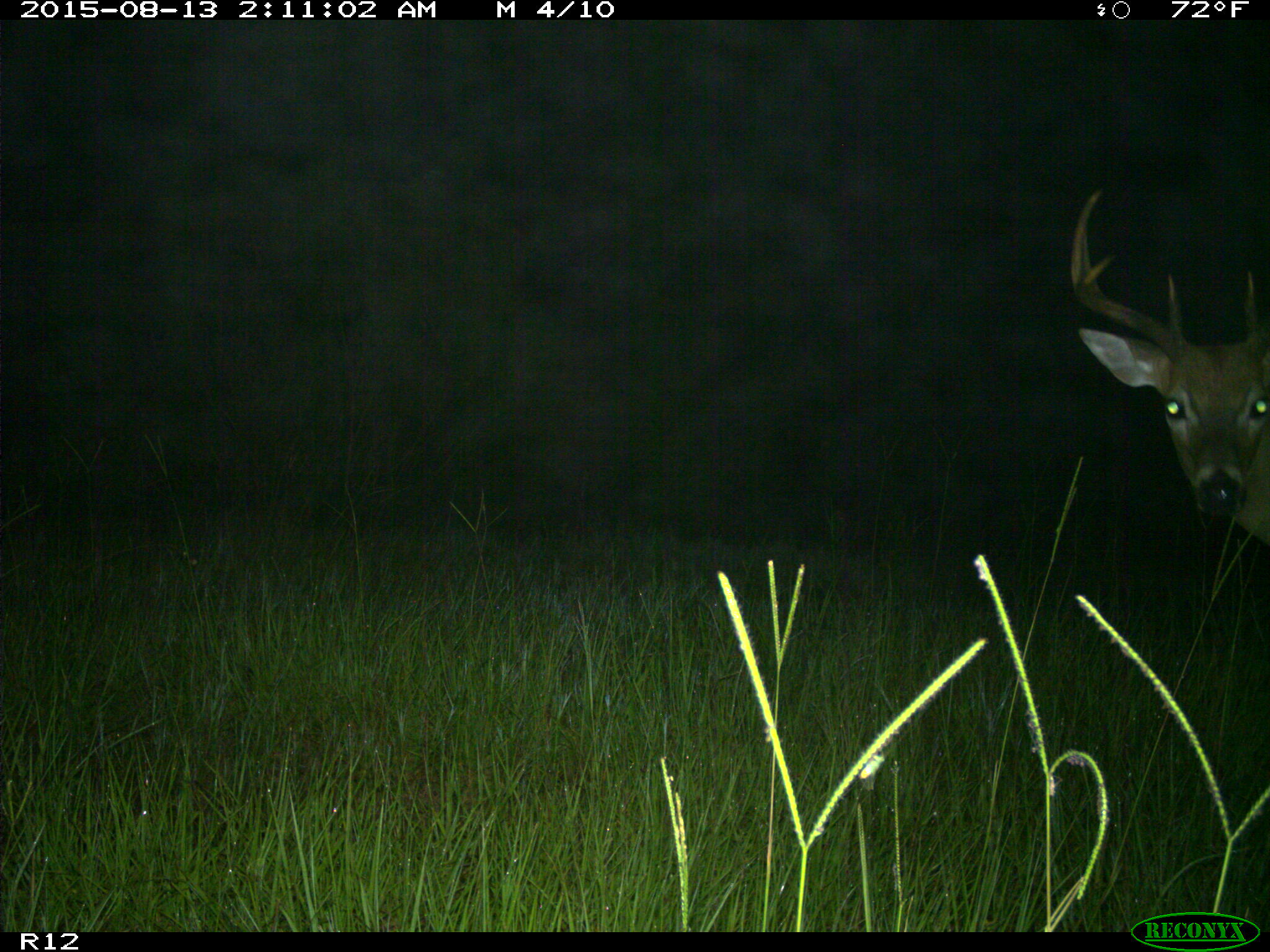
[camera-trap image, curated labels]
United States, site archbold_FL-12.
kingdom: Animalia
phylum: Chordata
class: Mammalia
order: Artiodactyla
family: Cervidae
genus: Odocoileus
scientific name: Odocoileus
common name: deer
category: unidentified deer